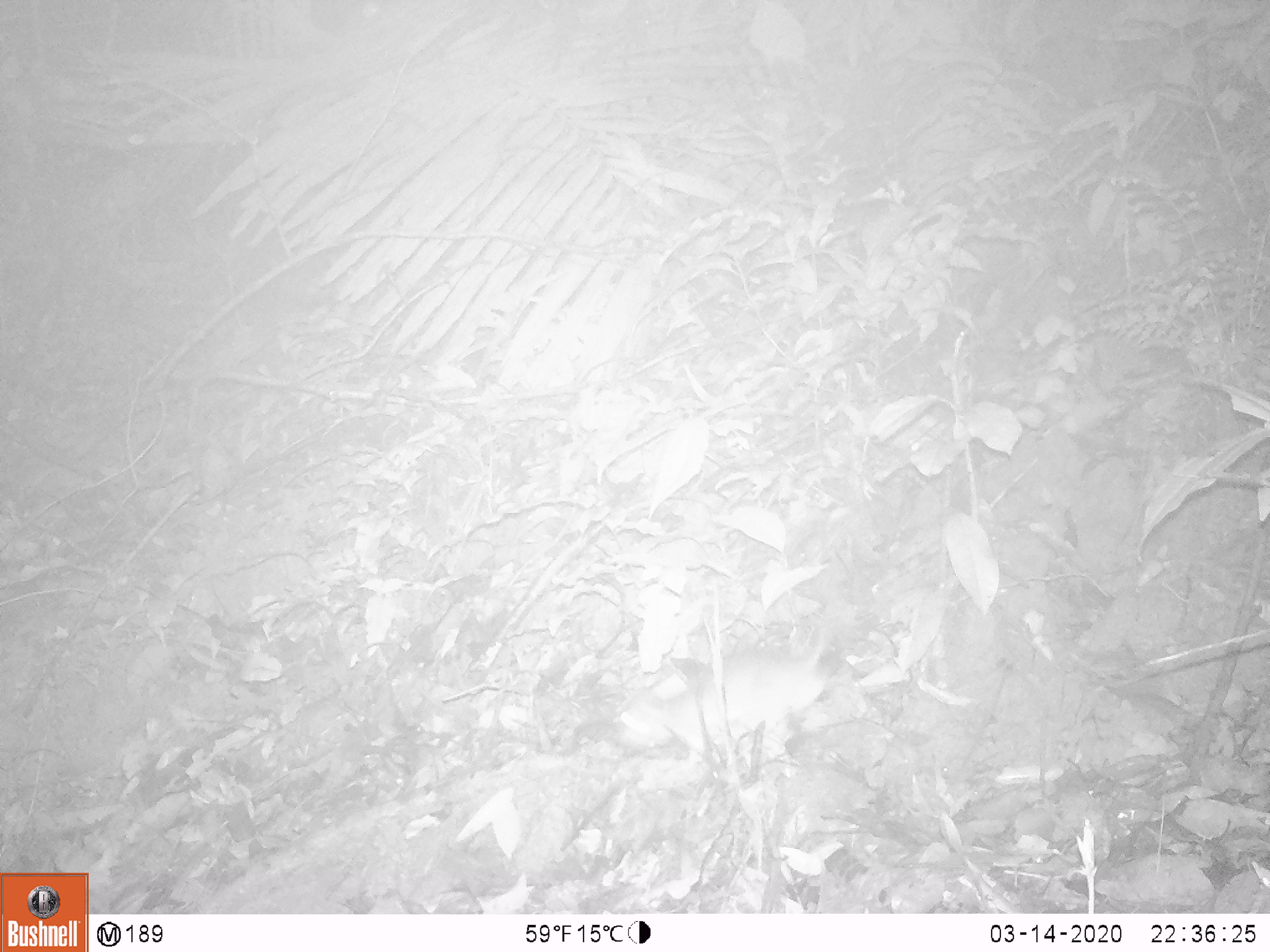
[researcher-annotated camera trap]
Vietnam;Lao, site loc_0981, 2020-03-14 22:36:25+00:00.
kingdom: Animalia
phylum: Chordata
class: Mammalia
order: Rodentia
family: Muridae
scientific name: Muridae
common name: old-world mice and rats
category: unidentified murid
Unidentified murid (old-world mice and rats) (Muridae). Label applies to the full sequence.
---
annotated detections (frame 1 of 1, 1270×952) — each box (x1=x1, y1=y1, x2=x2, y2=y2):
unidentified murid: (x1=618, y1=631, x2=826, y2=763)